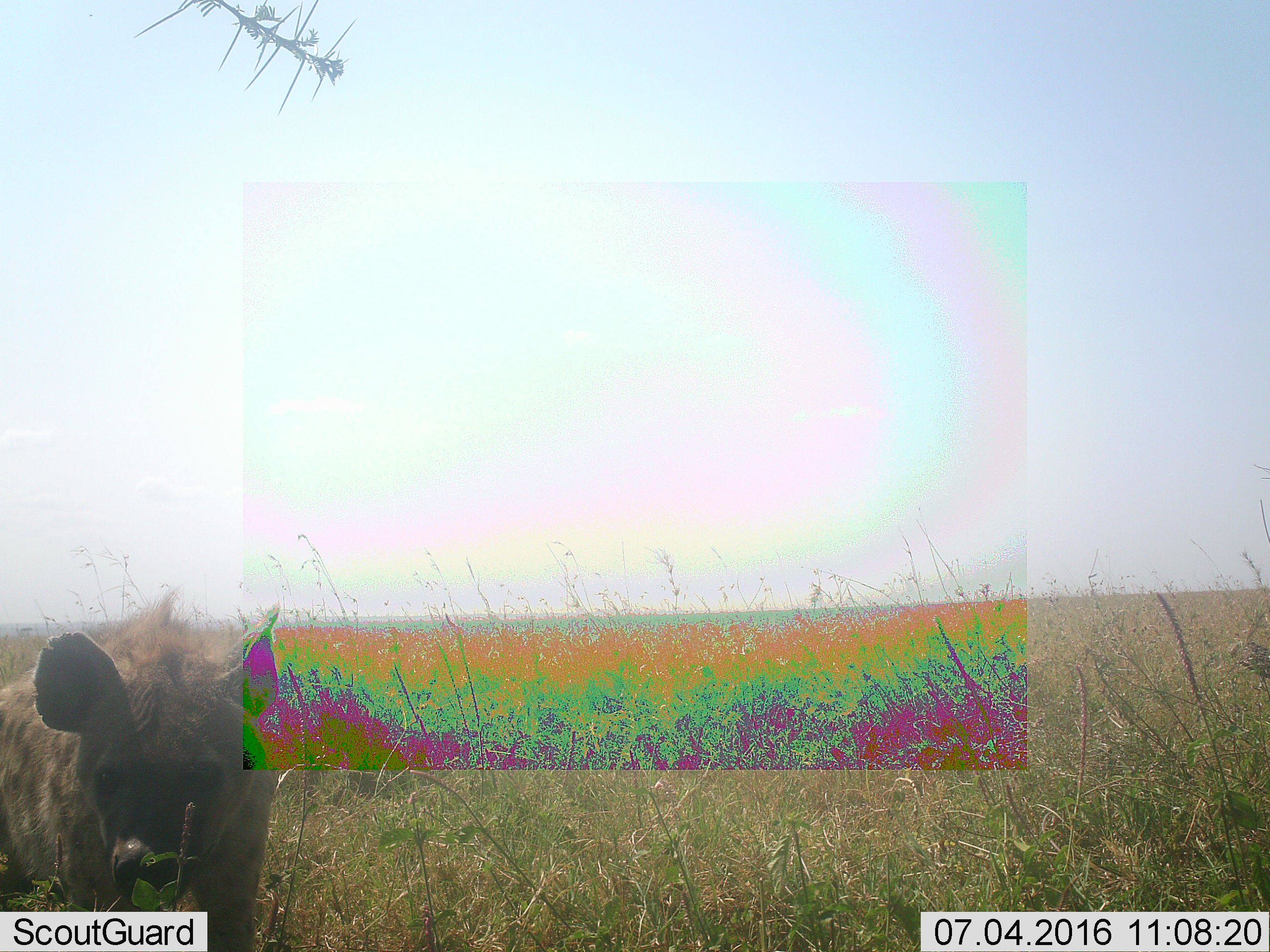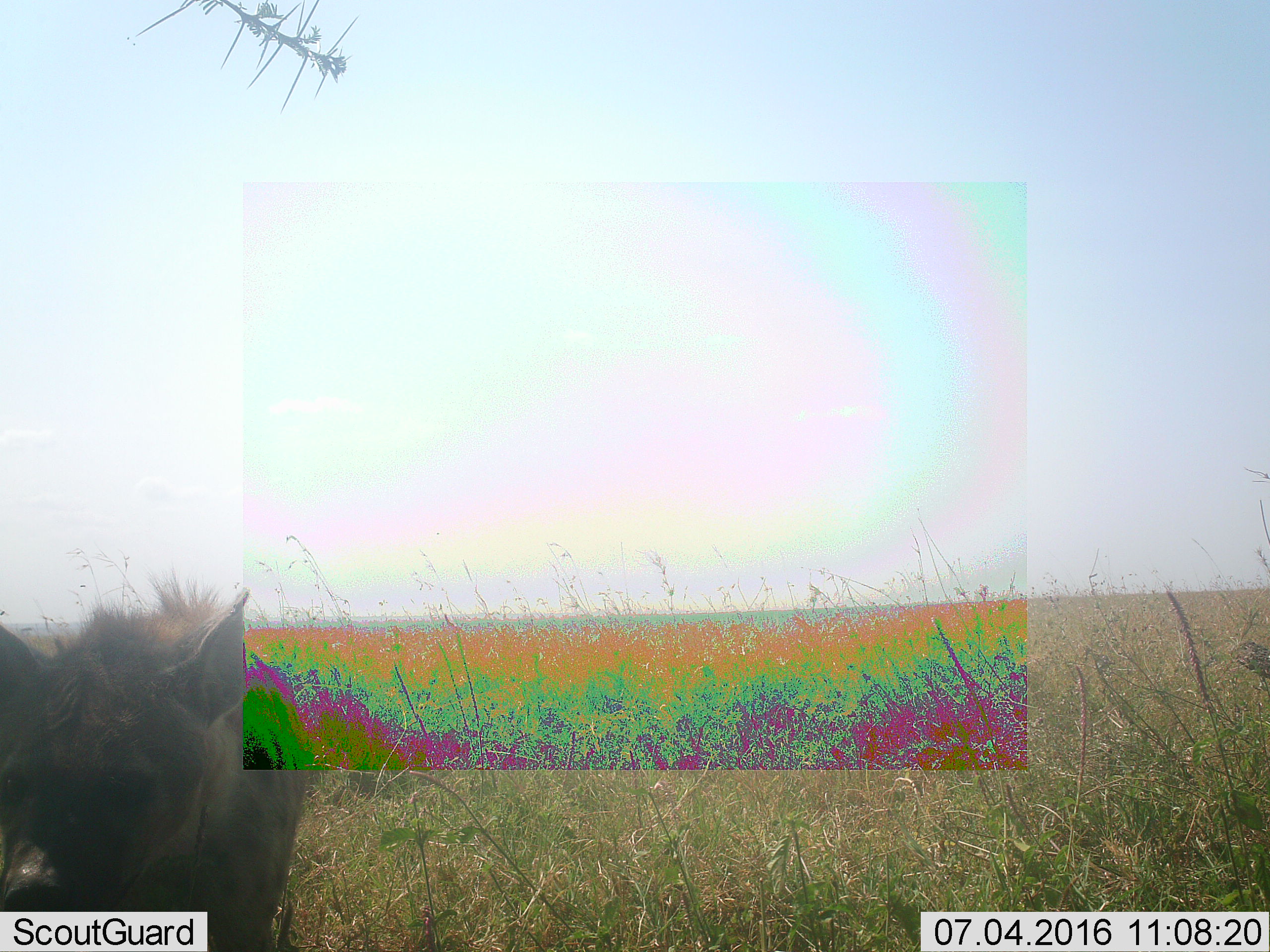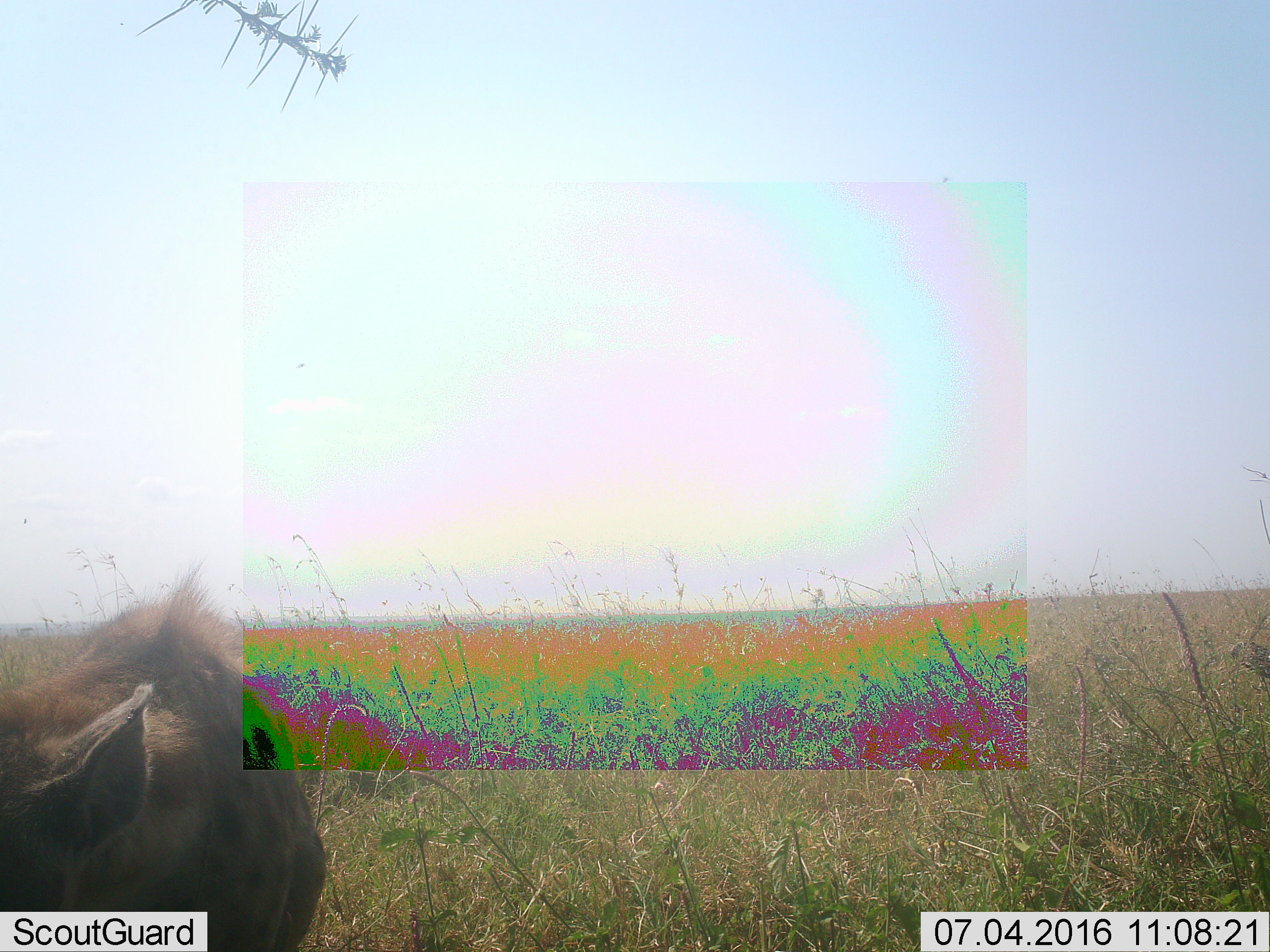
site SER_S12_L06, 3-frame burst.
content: unidentified animal